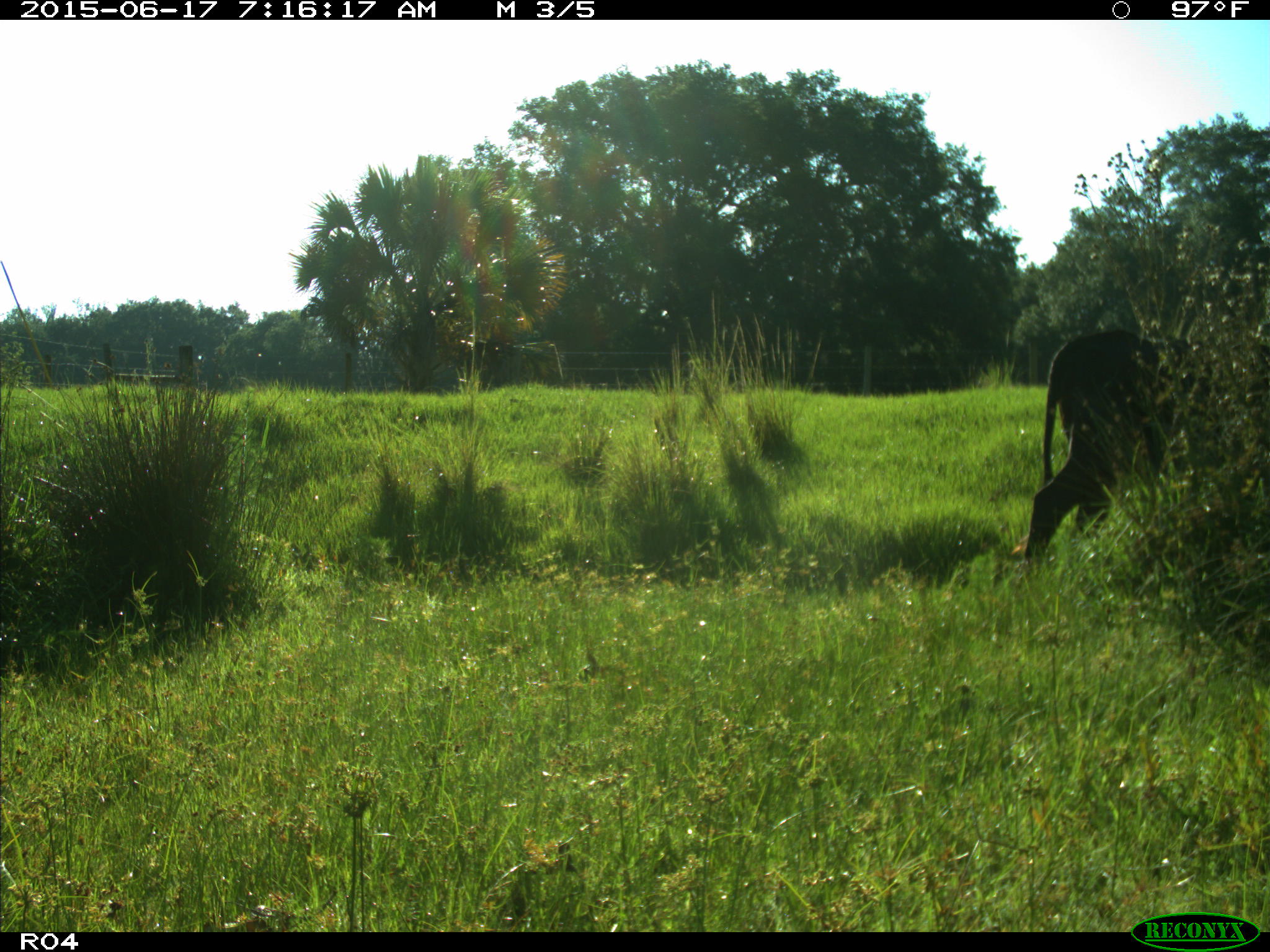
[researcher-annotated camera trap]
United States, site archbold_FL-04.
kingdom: Animalia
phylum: Chordata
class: Mammalia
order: Artiodactyla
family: Bovidae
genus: Bos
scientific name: Bos taurus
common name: domestic cow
Bos taurus (domestic cow).